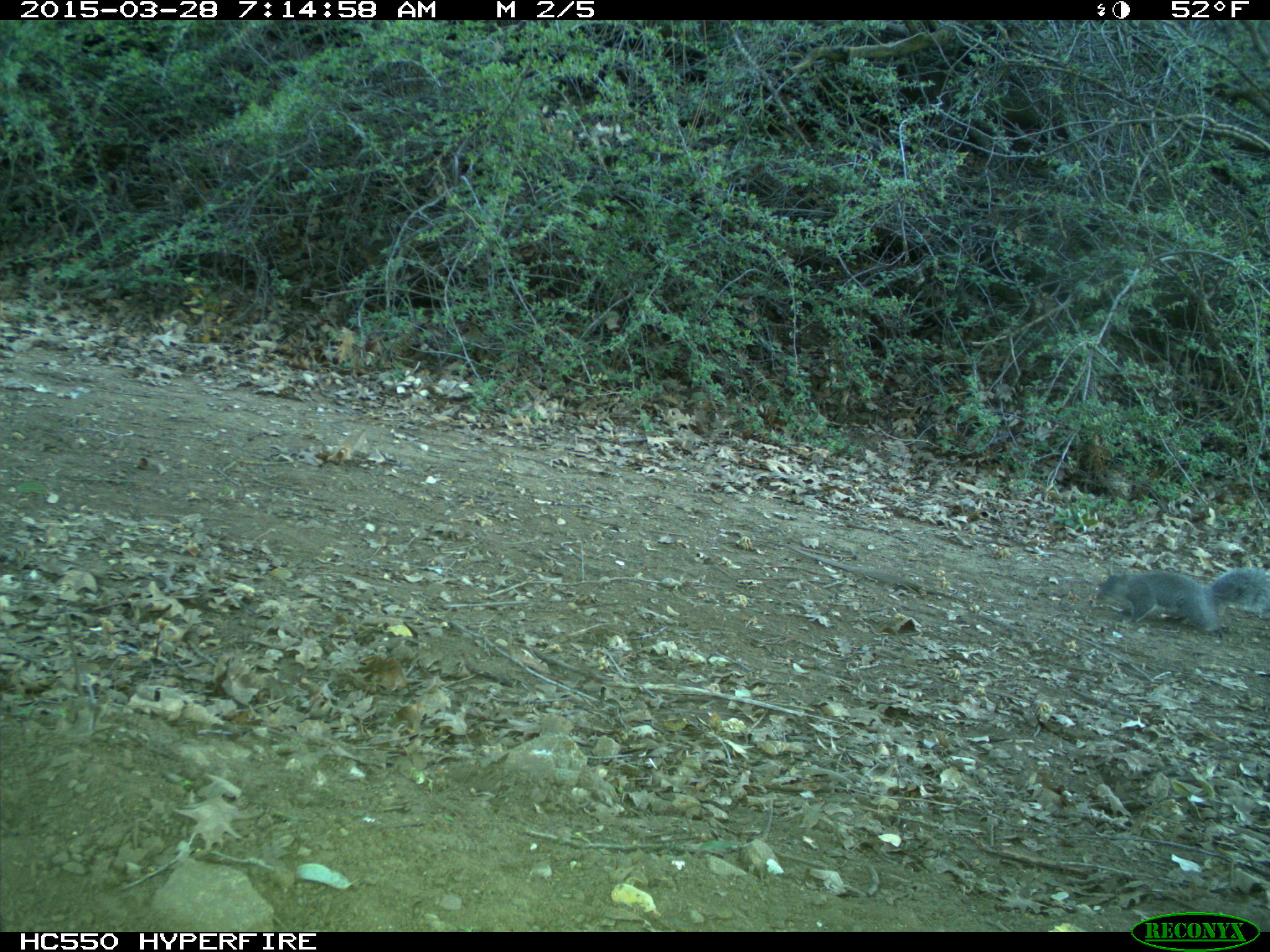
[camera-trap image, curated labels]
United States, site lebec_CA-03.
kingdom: Animalia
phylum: Chordata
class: Mammalia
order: Rodentia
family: Sciuridae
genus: Sciurus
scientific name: Sciurus carolinensis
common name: eastern gray squirrel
Sciurus carolinensis (eastern gray squirrel).